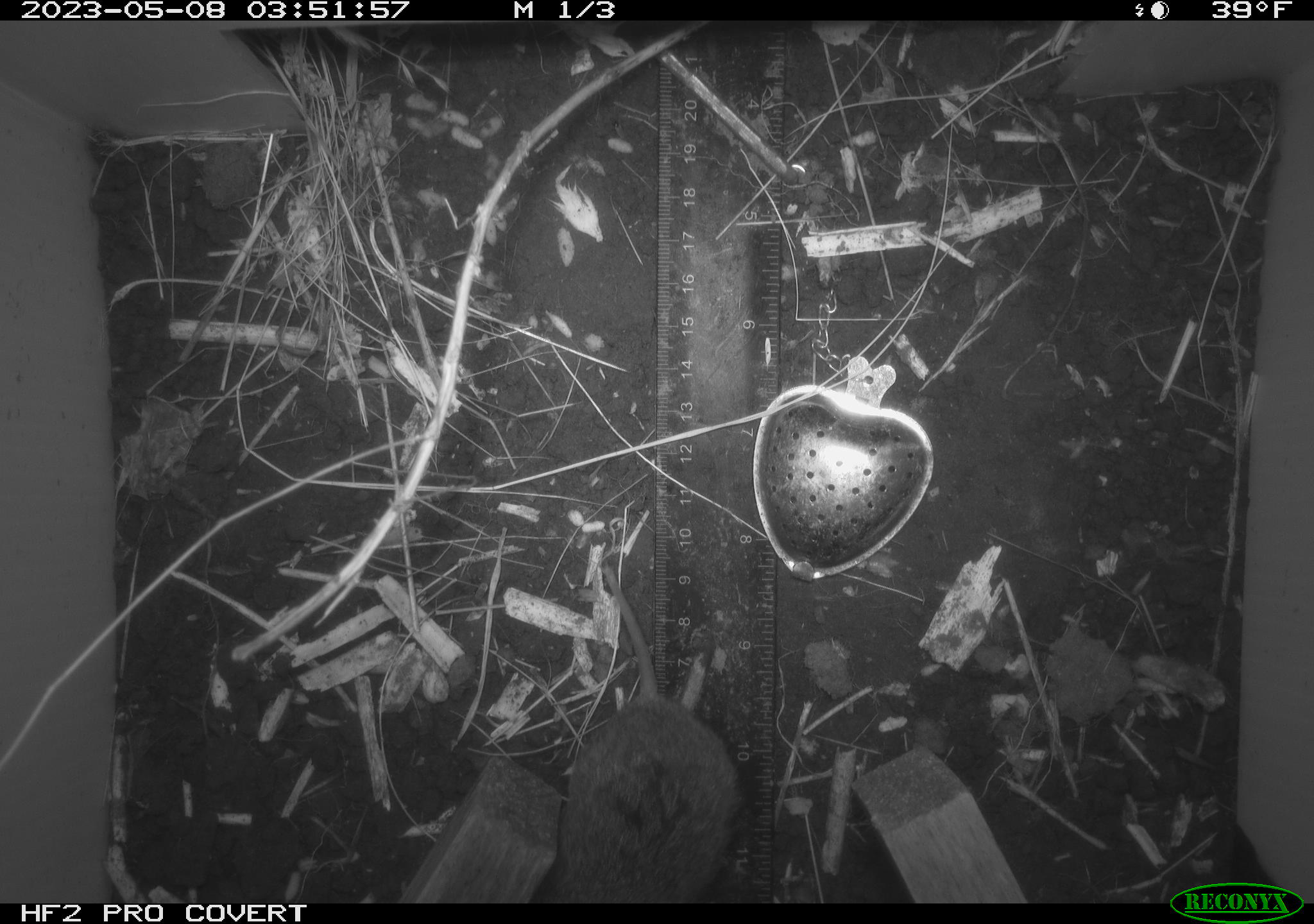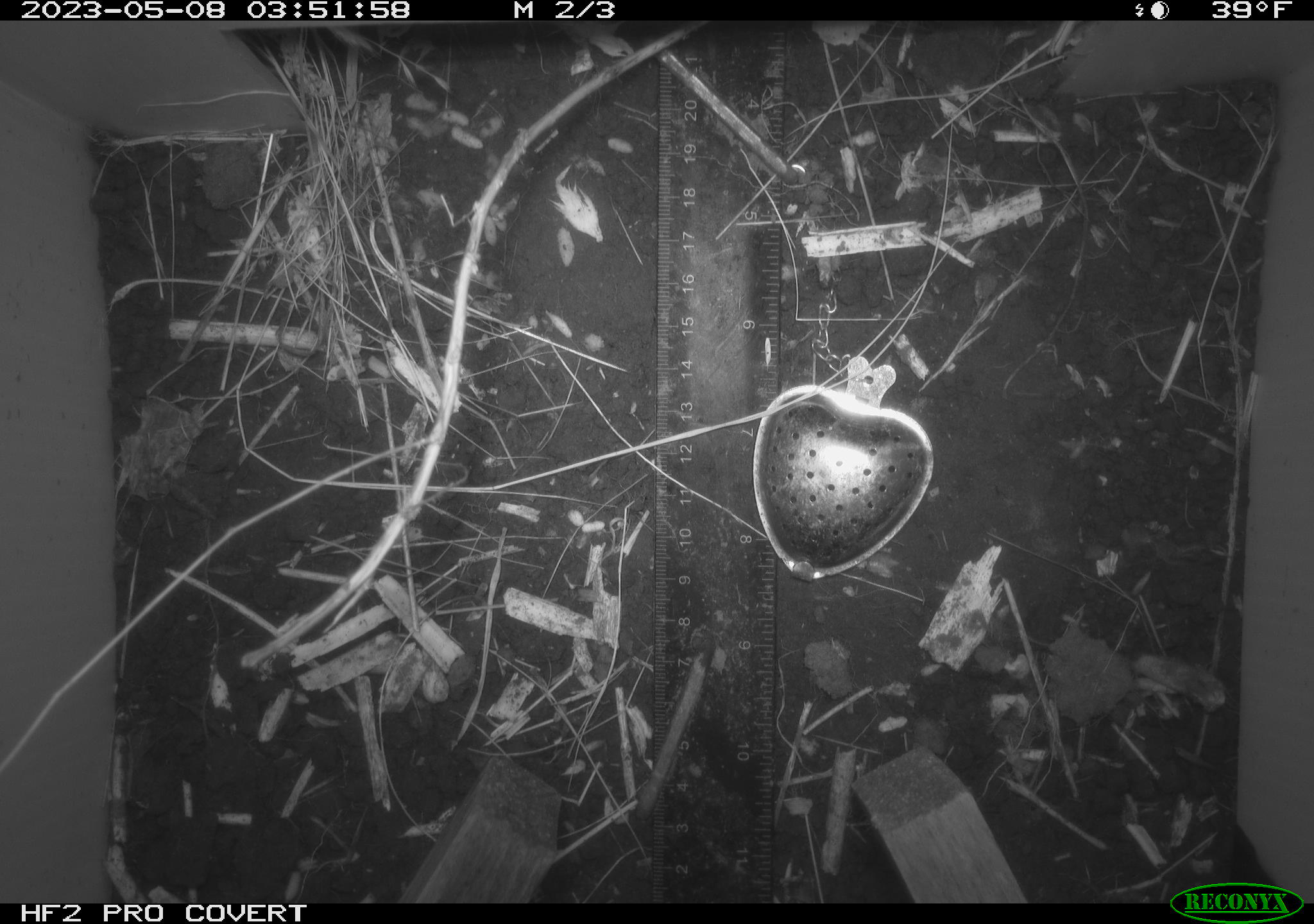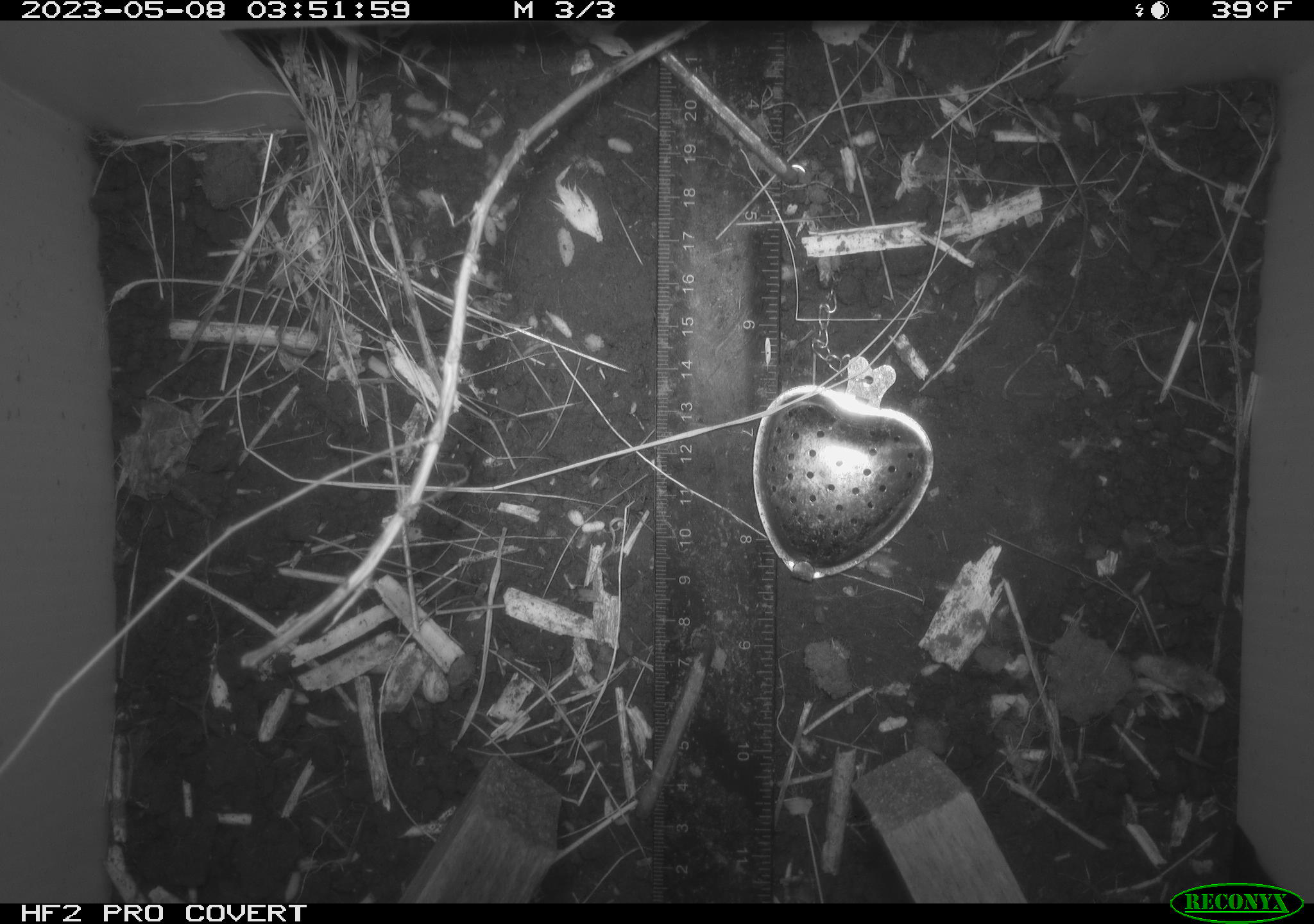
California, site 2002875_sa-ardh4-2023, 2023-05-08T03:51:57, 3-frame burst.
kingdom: Animalia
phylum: Chordata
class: Mammalia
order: Rodentia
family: Cricetidae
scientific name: Arvicolinae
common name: voles, lemmings, and muskrats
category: arvicolinae subfamily